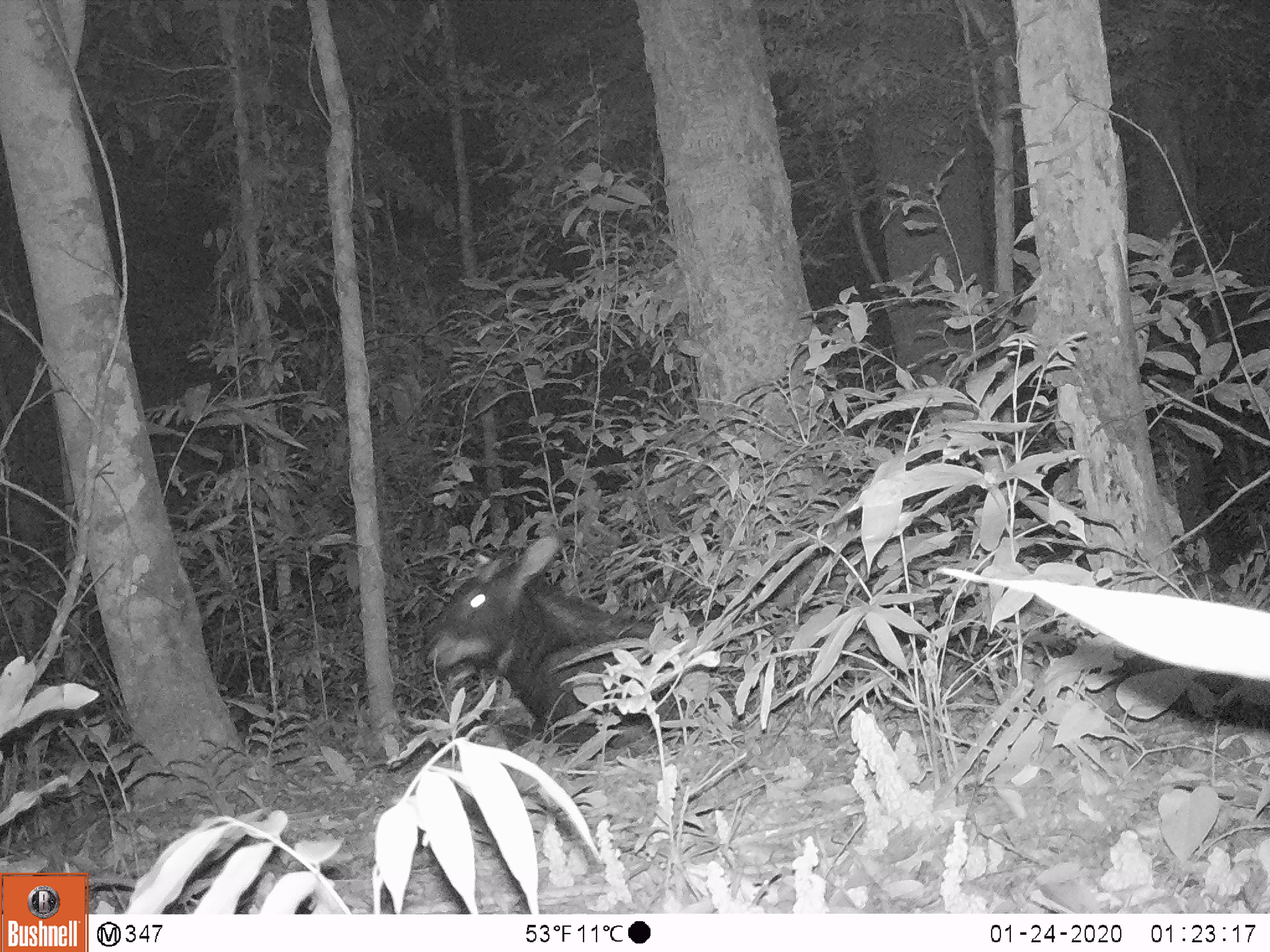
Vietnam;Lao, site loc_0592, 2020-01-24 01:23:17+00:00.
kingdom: Animalia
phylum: Chordata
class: Mammalia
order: Artiodactyla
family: Bovidae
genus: Capricornis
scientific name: Capricornis sumatraensis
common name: chinese serow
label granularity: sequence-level